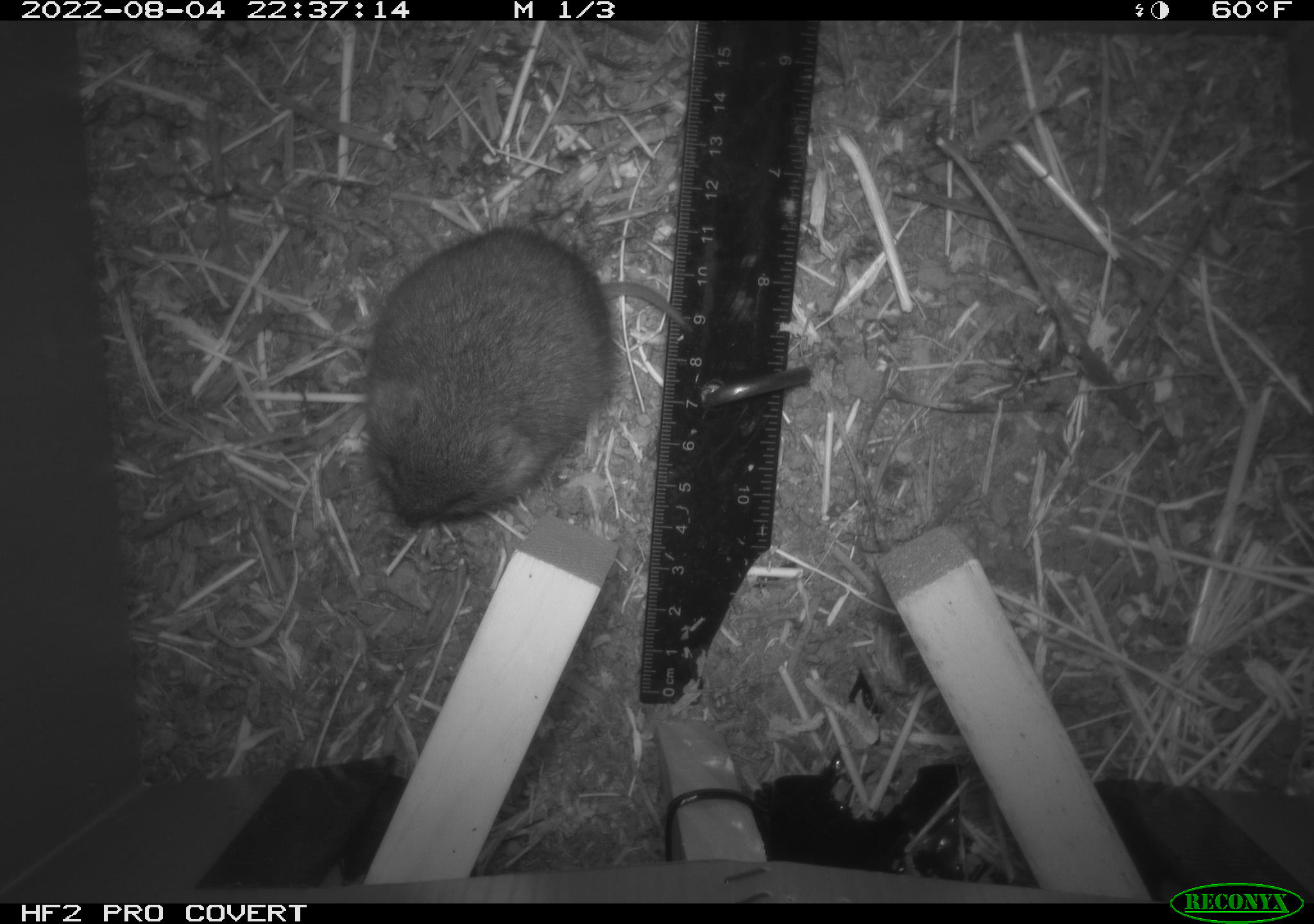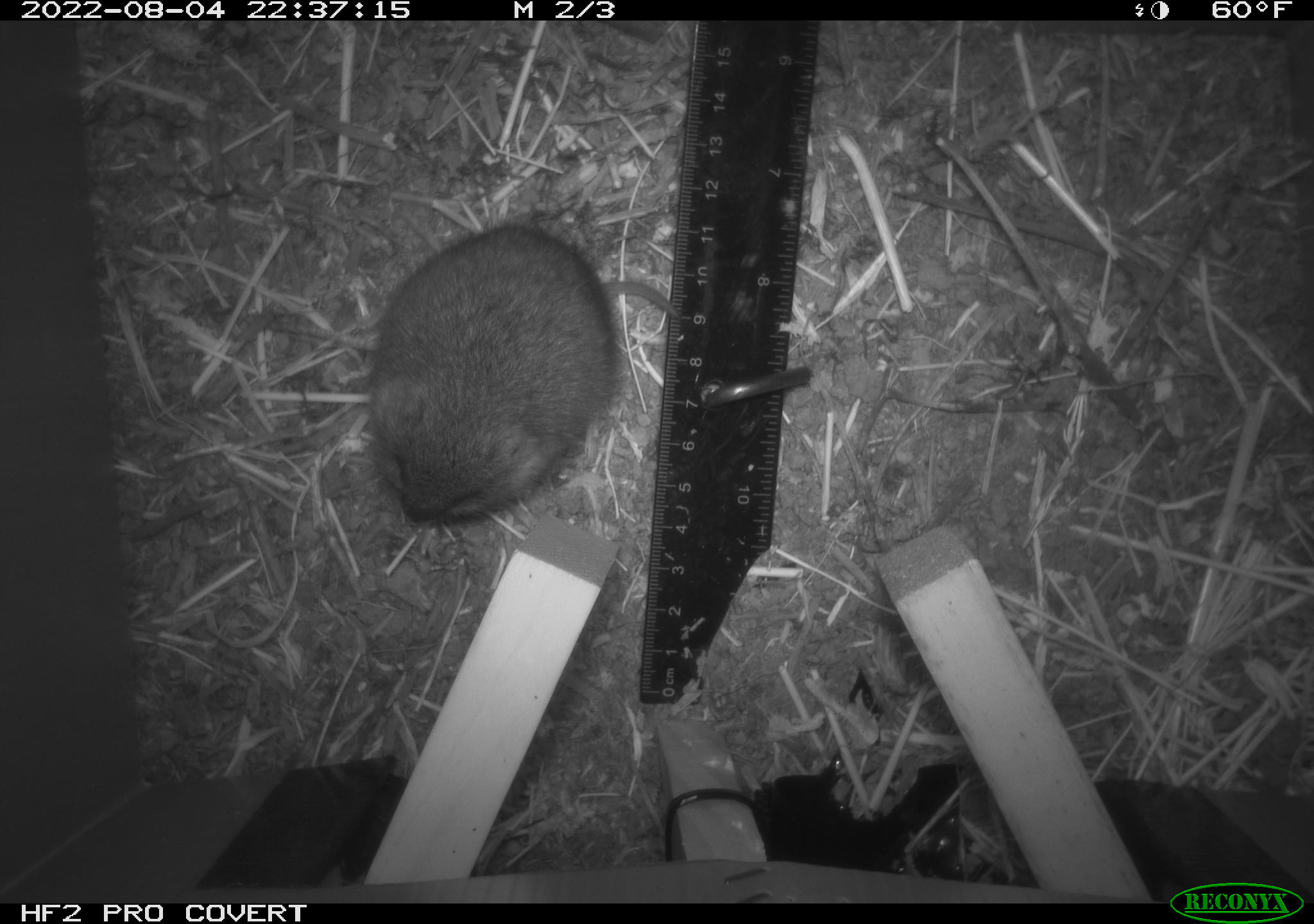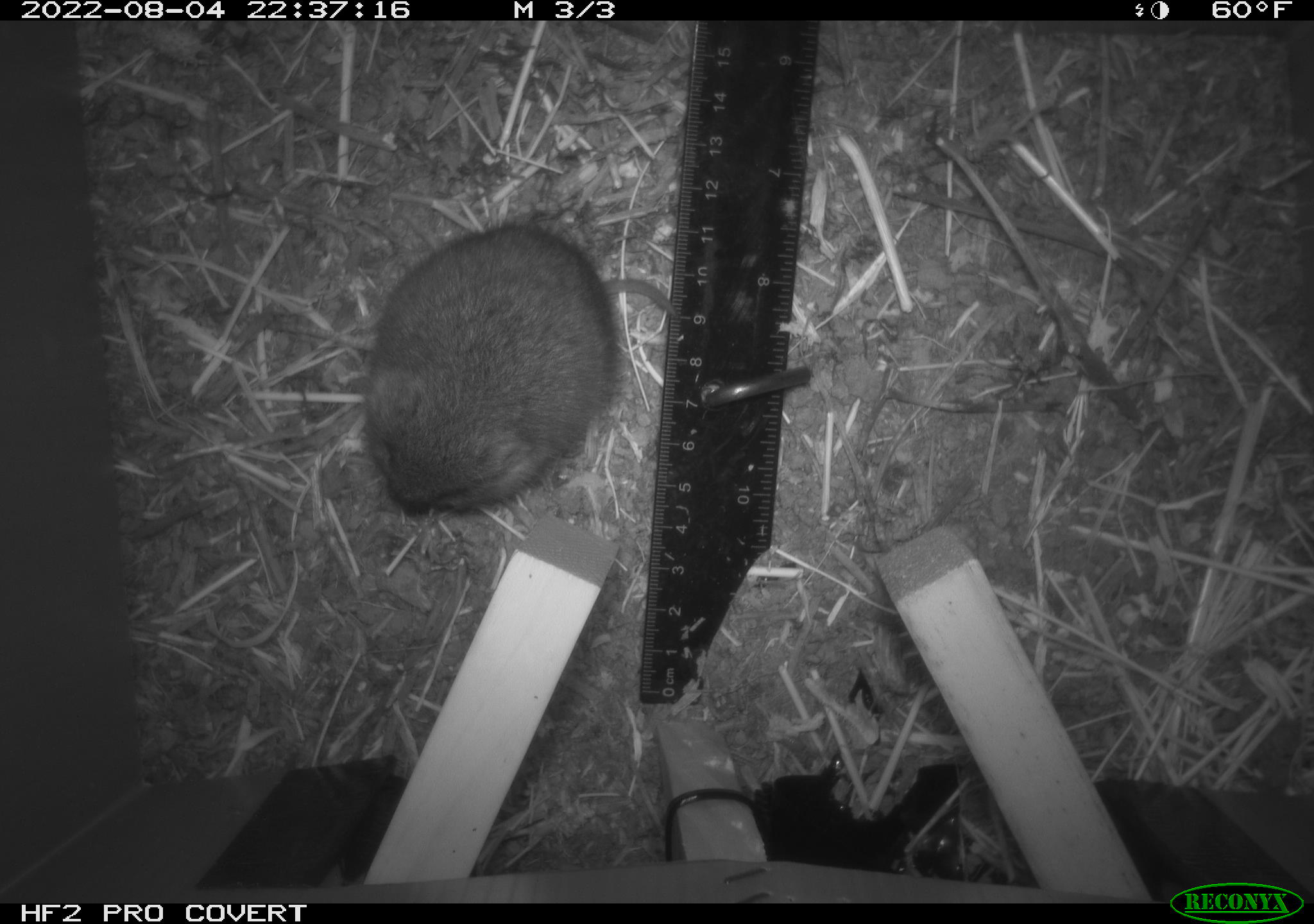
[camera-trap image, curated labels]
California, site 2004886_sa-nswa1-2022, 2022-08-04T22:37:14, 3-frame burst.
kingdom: Animalia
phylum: Chordata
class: Mammalia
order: Rodentia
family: Cricetidae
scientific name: Cricetidae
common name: hamsters, voles, lemmings, and allies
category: cricetidae family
Cricetidae family (hamsters, voles, lemmings, and allies) (Cricetidae).